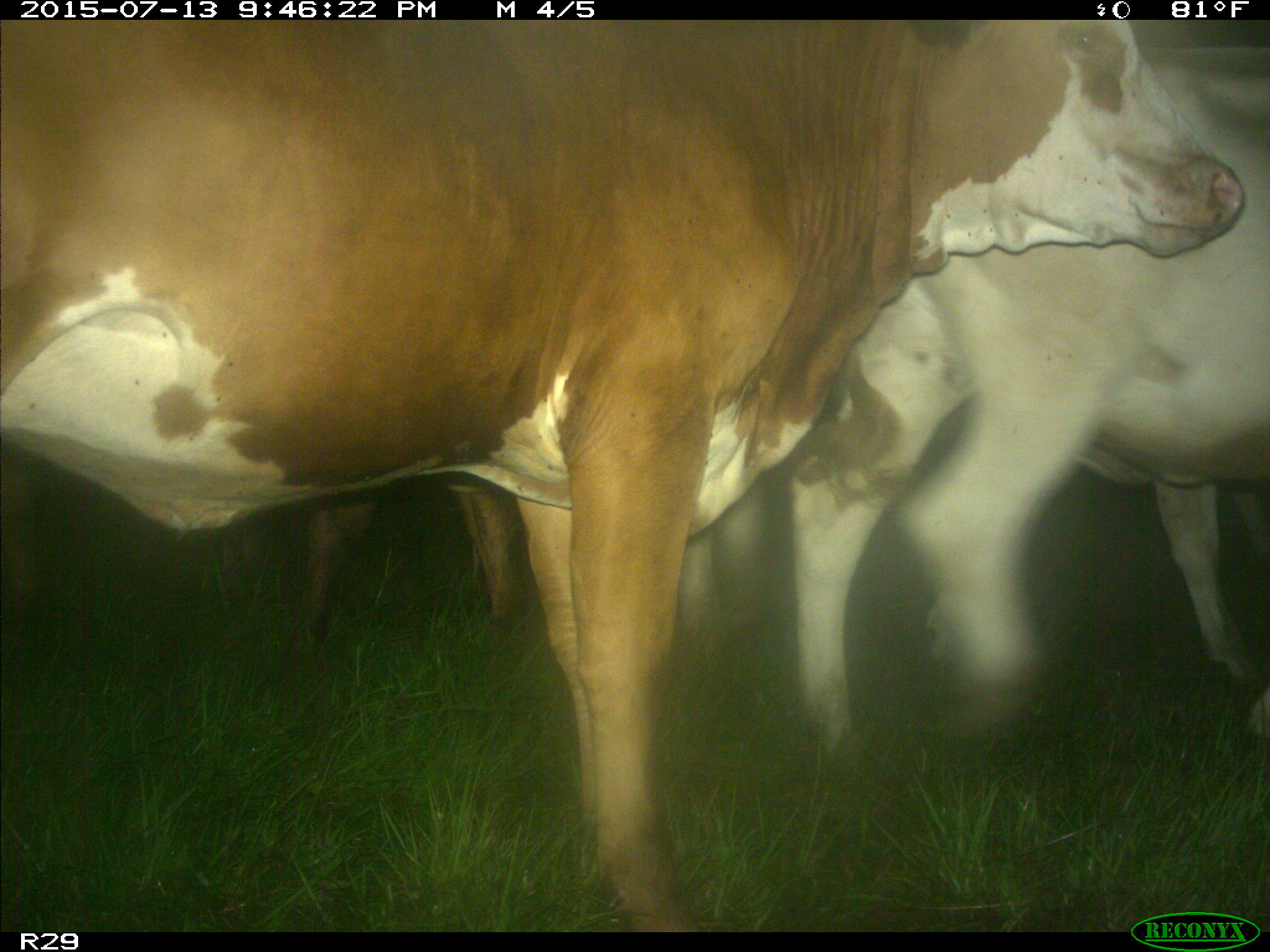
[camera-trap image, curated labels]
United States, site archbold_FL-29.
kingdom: Animalia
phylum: Chordata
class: Mammalia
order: Artiodactyla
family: Bovidae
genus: Bos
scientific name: Bos taurus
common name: domestic cow